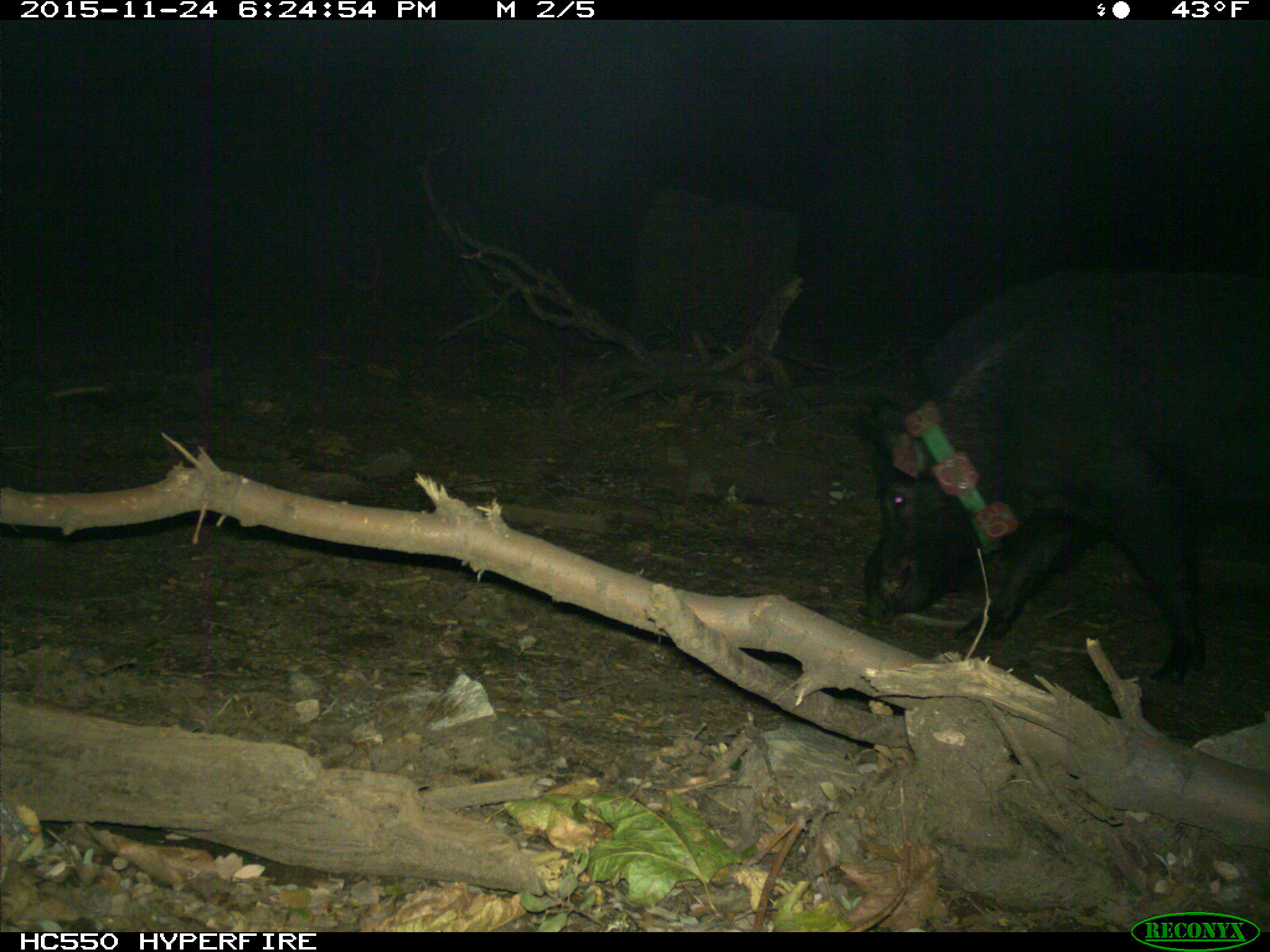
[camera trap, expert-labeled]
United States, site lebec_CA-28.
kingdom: Animalia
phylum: Chordata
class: Mammalia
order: Artiodactyla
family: Suidae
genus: Sus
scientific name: Sus scrofa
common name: wild boar